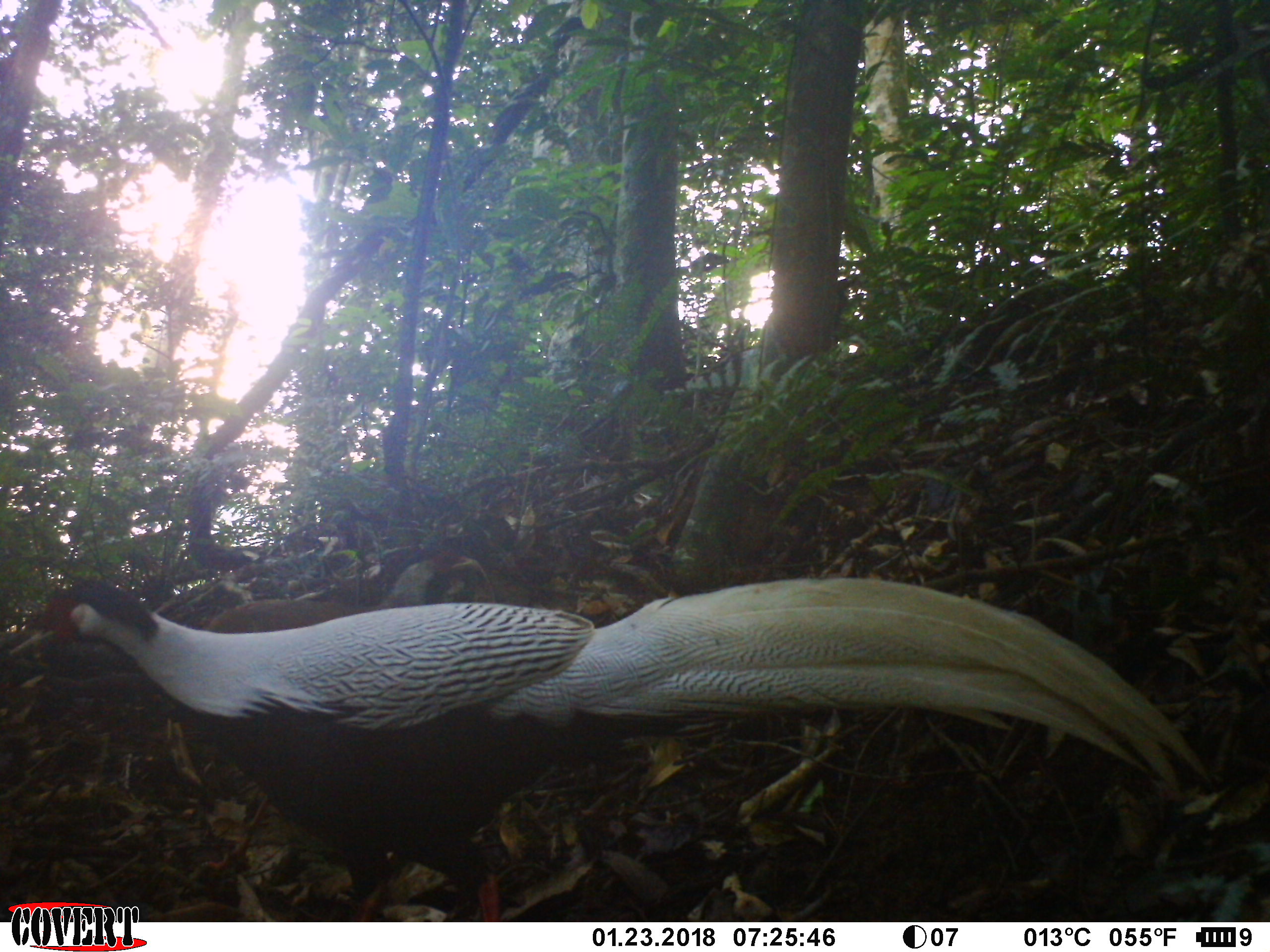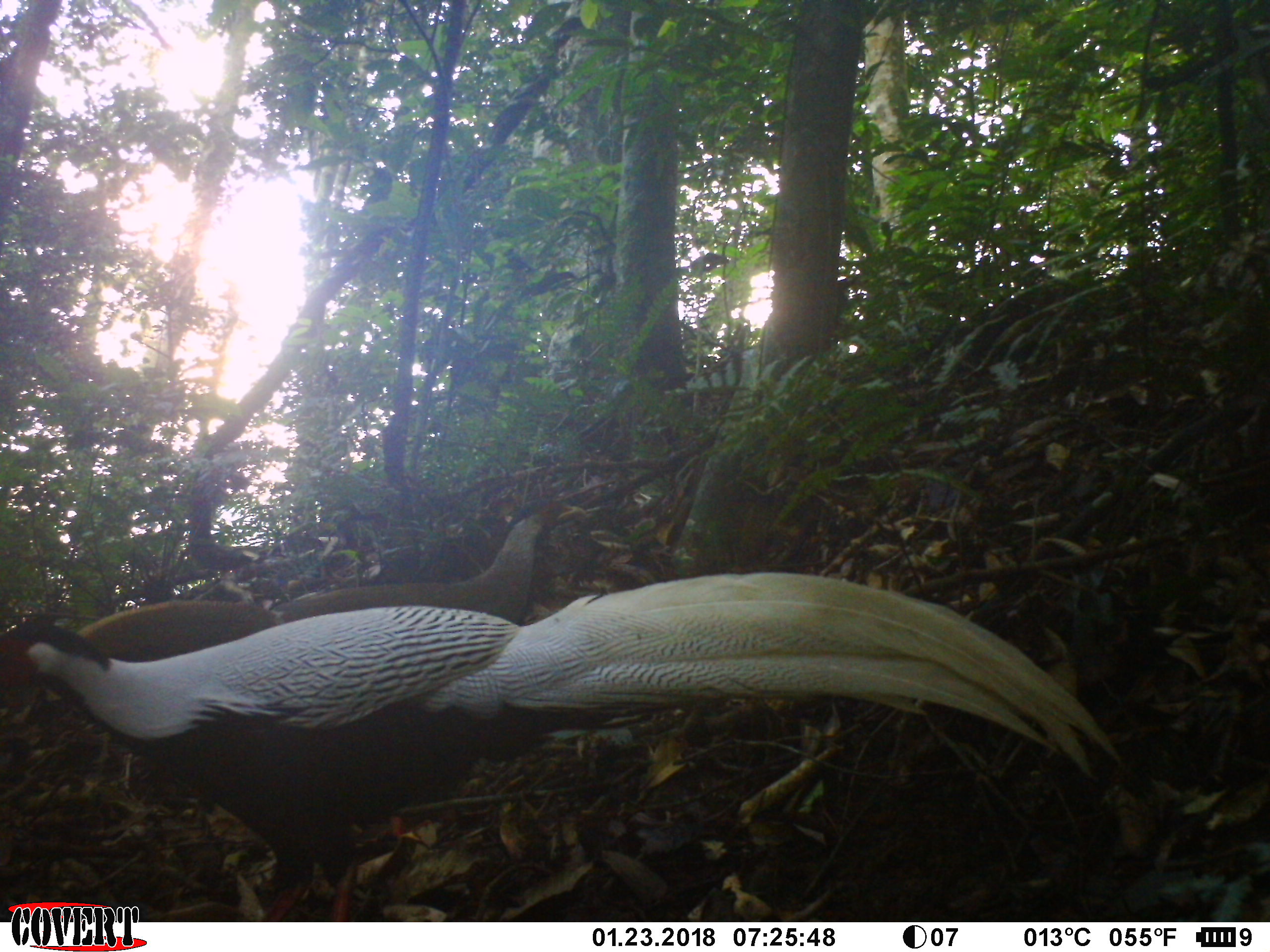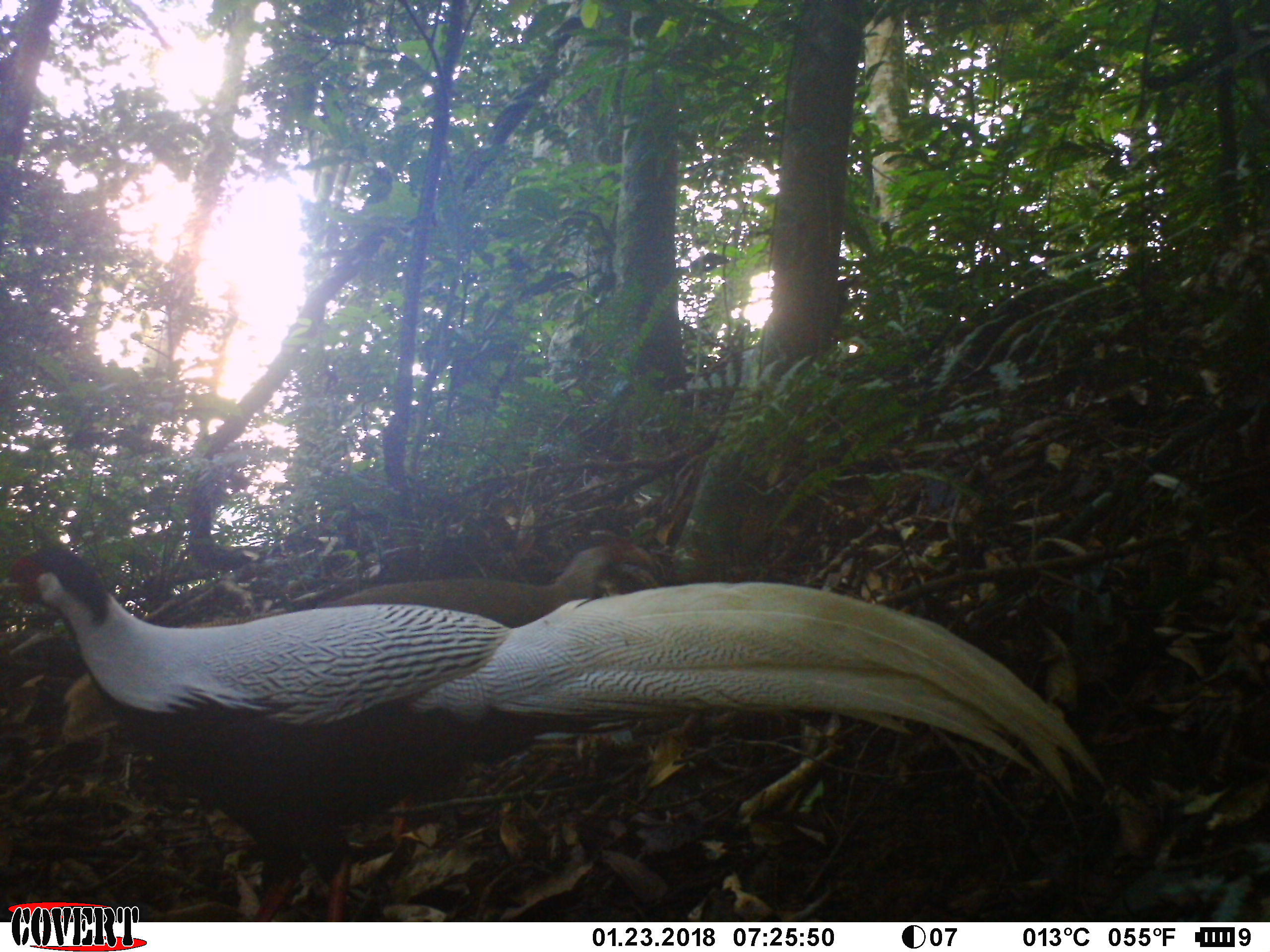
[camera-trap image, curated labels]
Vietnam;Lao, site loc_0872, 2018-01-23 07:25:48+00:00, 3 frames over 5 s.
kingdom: Animalia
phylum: Chordata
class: Aves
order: Galliformes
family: Phasianidae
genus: Lophura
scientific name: Lophura nycthemera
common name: silver pheasant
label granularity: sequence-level